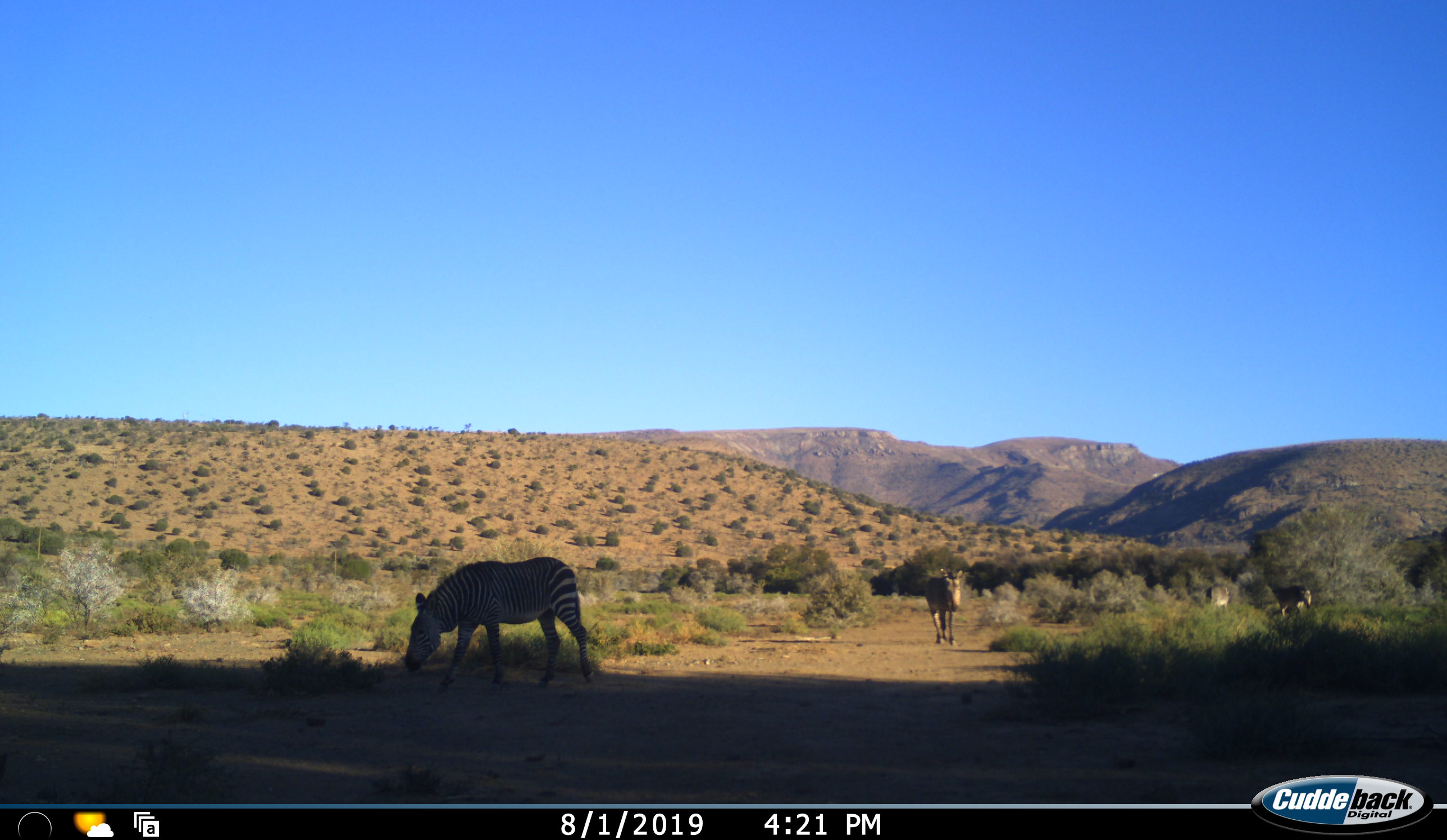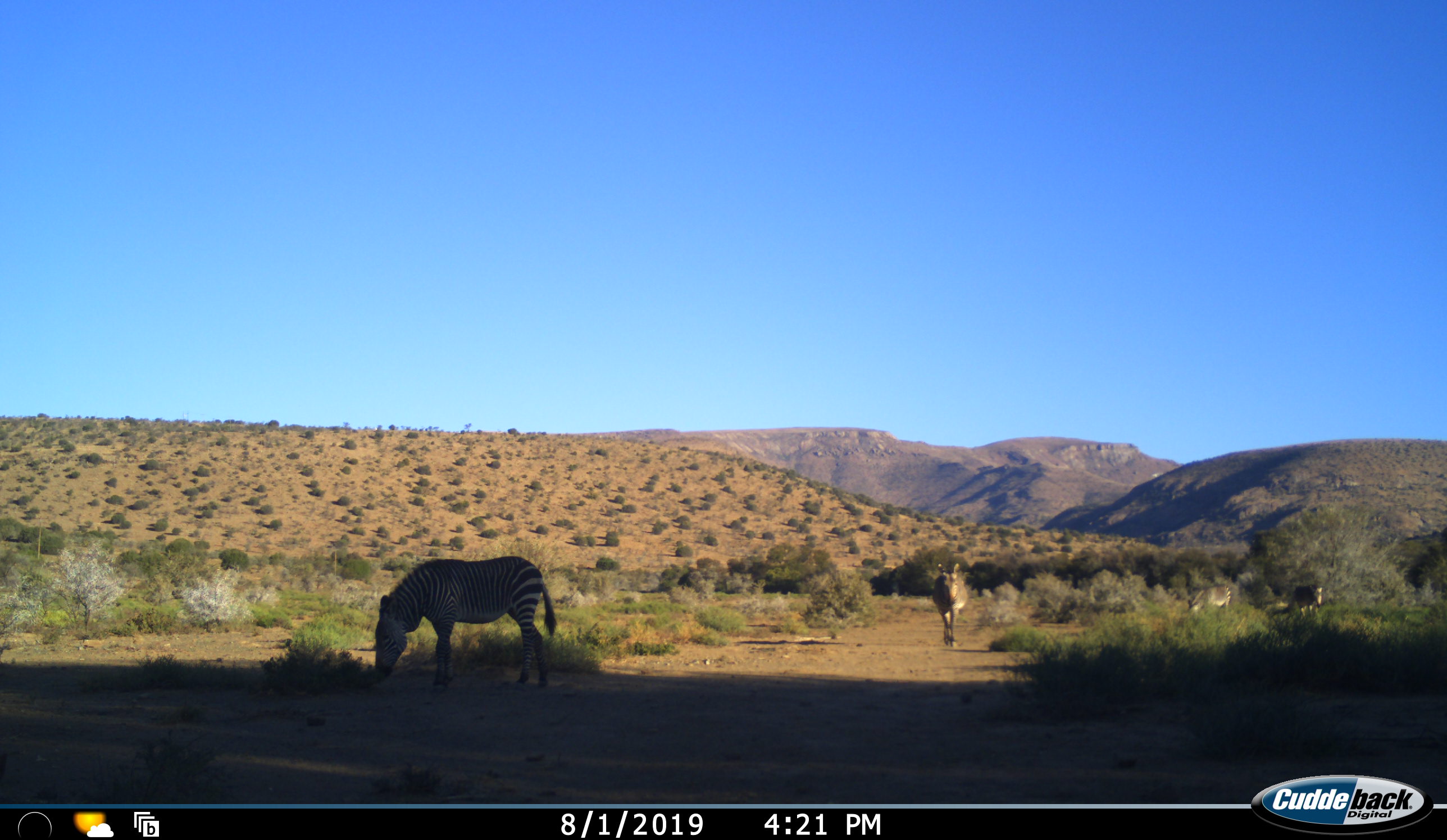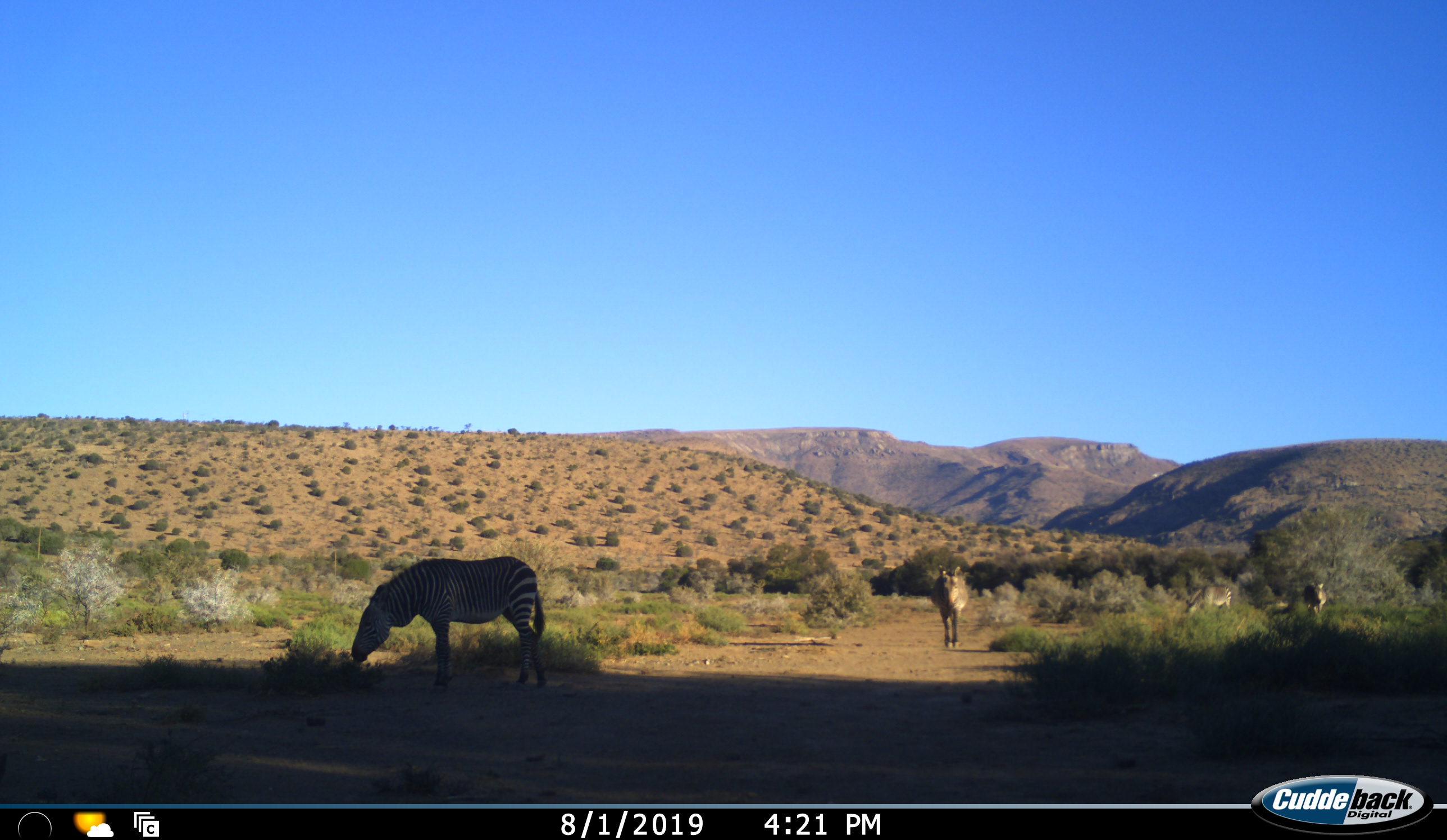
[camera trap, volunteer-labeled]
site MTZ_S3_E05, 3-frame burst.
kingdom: Animalia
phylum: Chordata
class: Mammalia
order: Perissodactyla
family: Equidae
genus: Equus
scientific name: Equus zebra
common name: mountain zebra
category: zebramountain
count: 4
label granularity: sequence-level